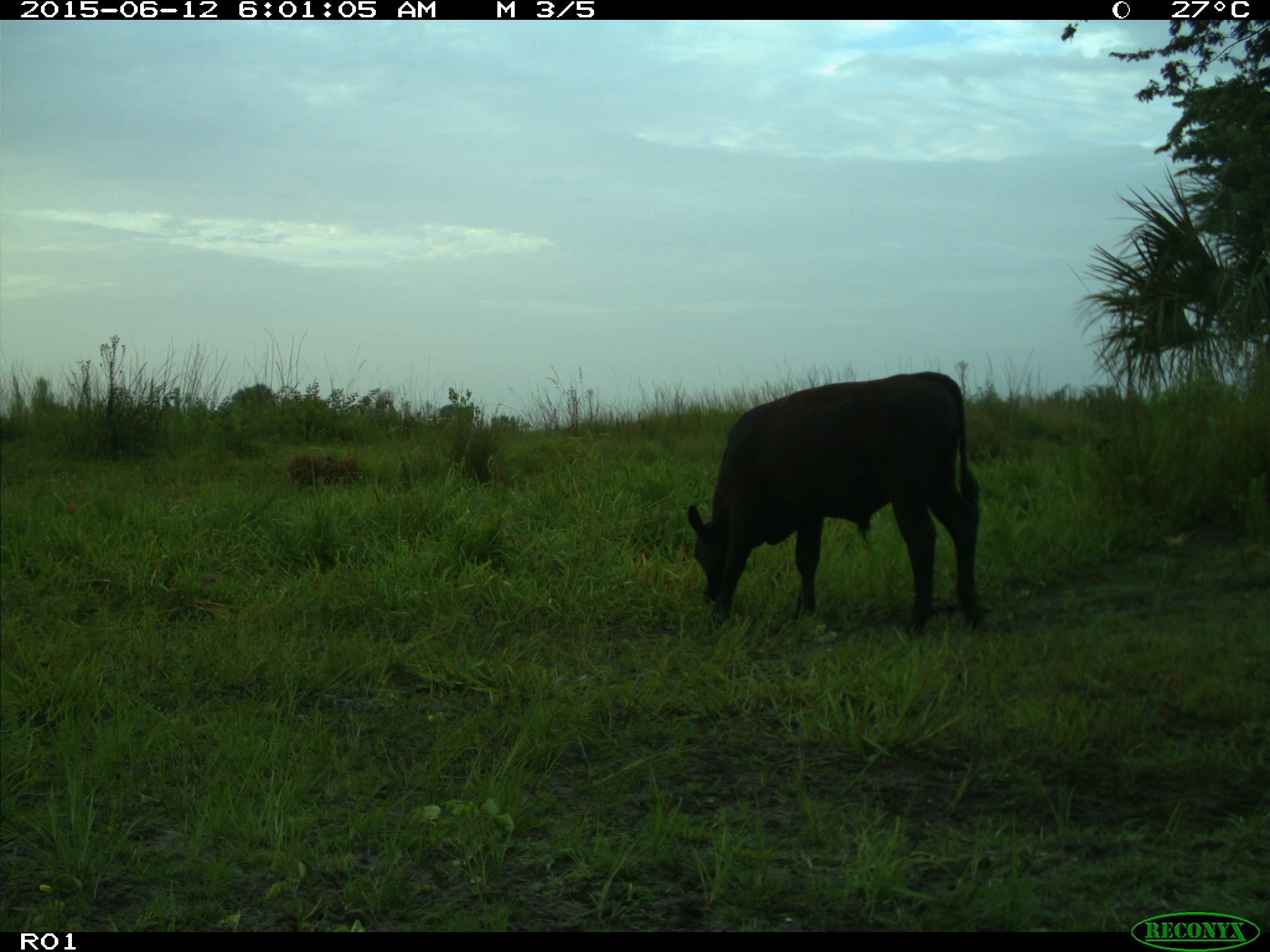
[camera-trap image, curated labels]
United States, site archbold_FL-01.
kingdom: Animalia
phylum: Chordata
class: Mammalia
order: Artiodactyla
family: Bovidae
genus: Bos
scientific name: Bos taurus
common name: domestic cow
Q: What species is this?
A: Bos taurus (domestic cow).